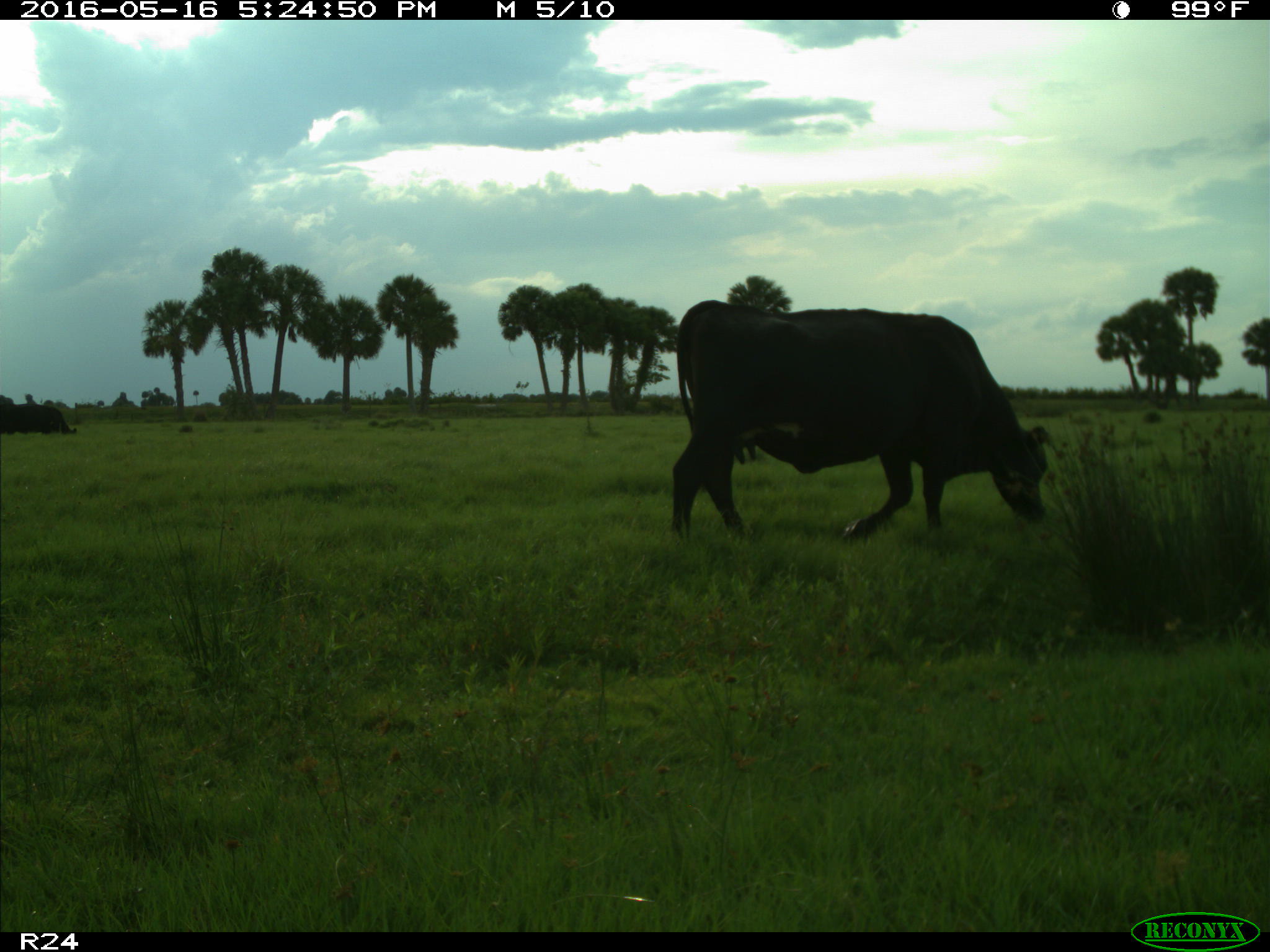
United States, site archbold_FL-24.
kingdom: Animalia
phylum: Chordata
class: Mammalia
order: Artiodactyla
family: Bovidae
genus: Bos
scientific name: Bos taurus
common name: domestic cow